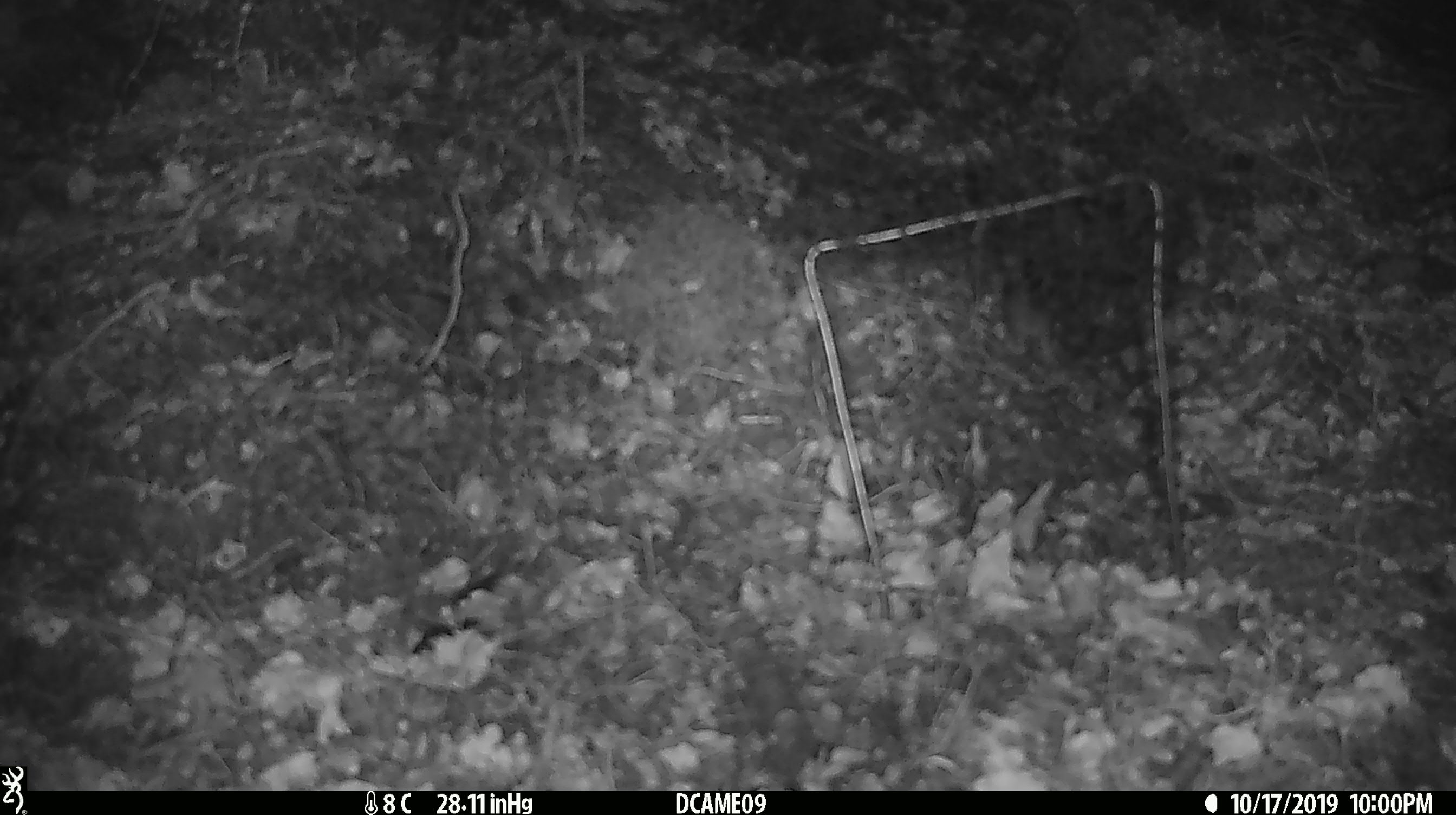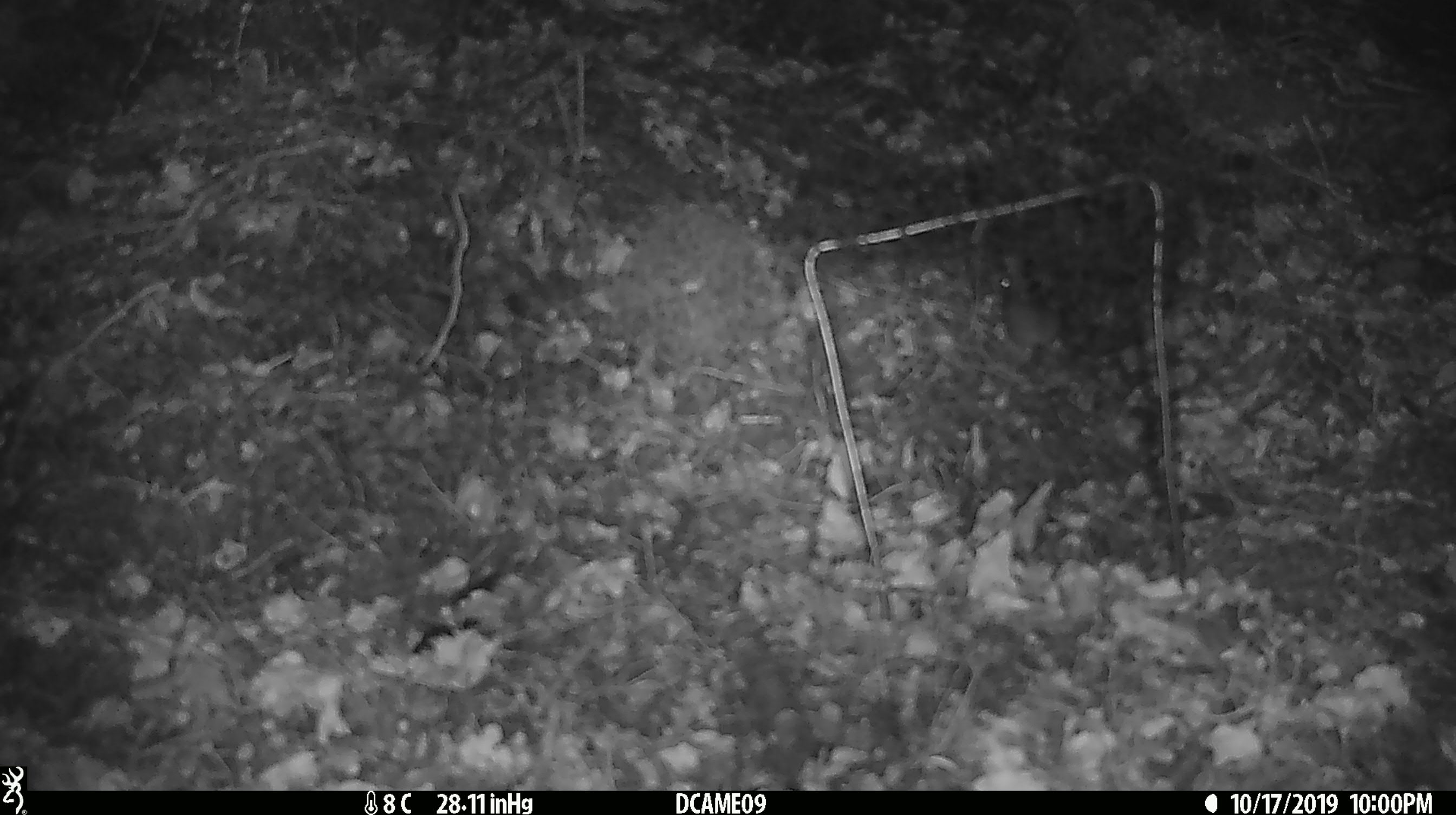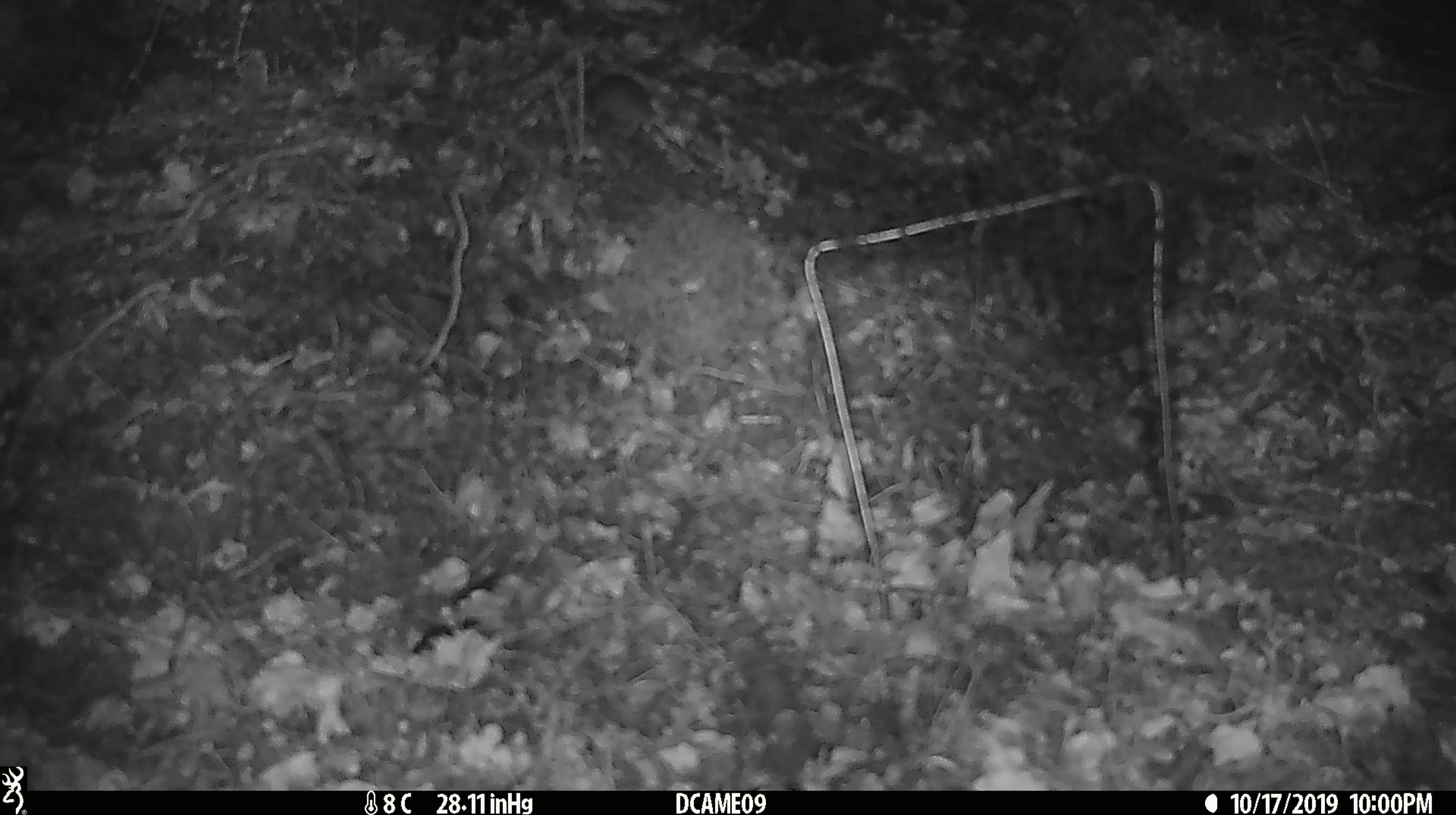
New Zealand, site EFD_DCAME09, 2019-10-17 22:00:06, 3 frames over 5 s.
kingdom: Animalia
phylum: Chordata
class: Mammalia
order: Rodentia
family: Muridae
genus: Mus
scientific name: Mus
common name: mouse